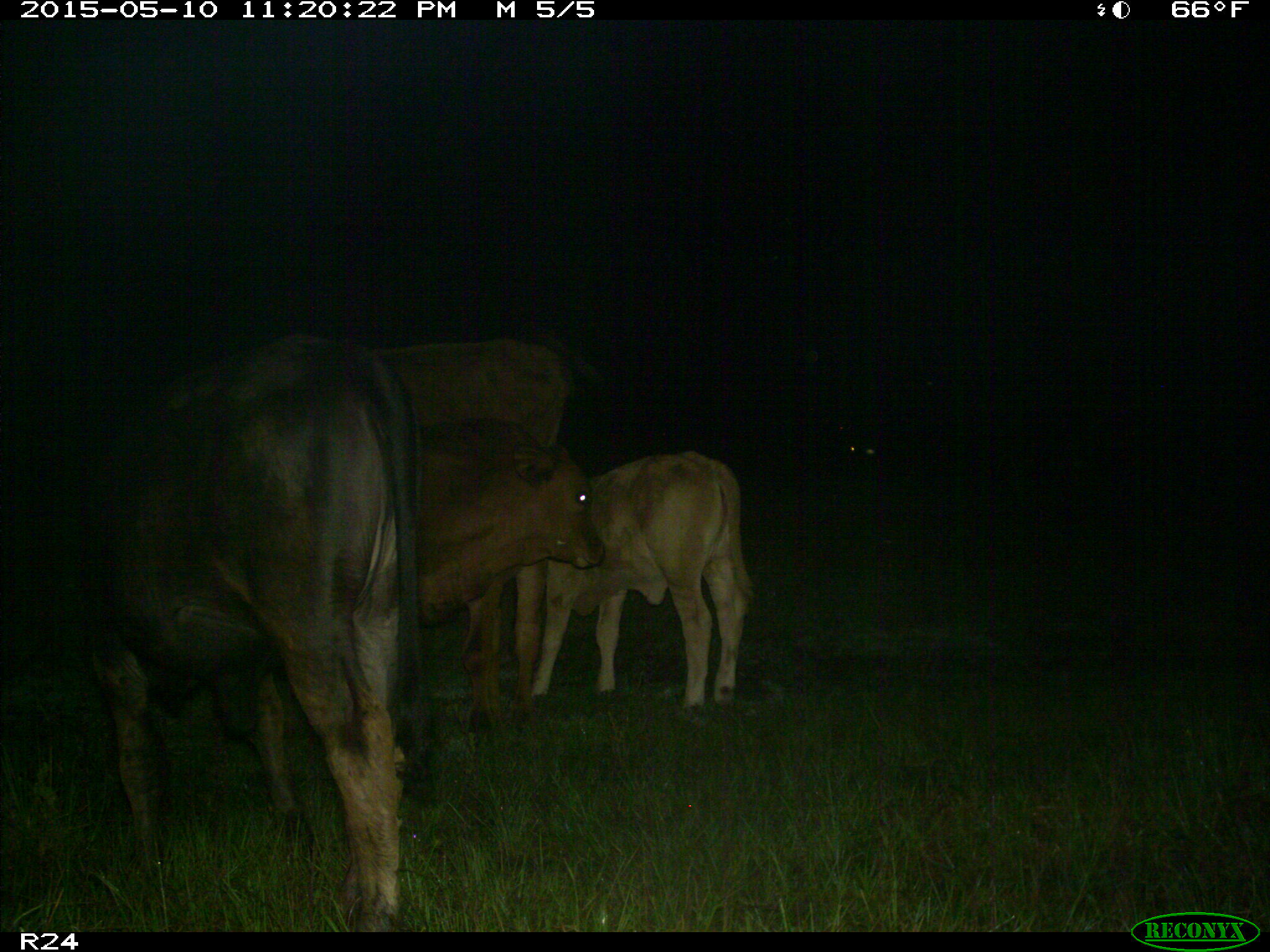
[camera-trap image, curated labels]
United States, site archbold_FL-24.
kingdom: Animalia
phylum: Chordata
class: Mammalia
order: Artiodactyla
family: Bovidae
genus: Bos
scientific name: Bos taurus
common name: domestic cow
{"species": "Bos taurus (domestic cow)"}